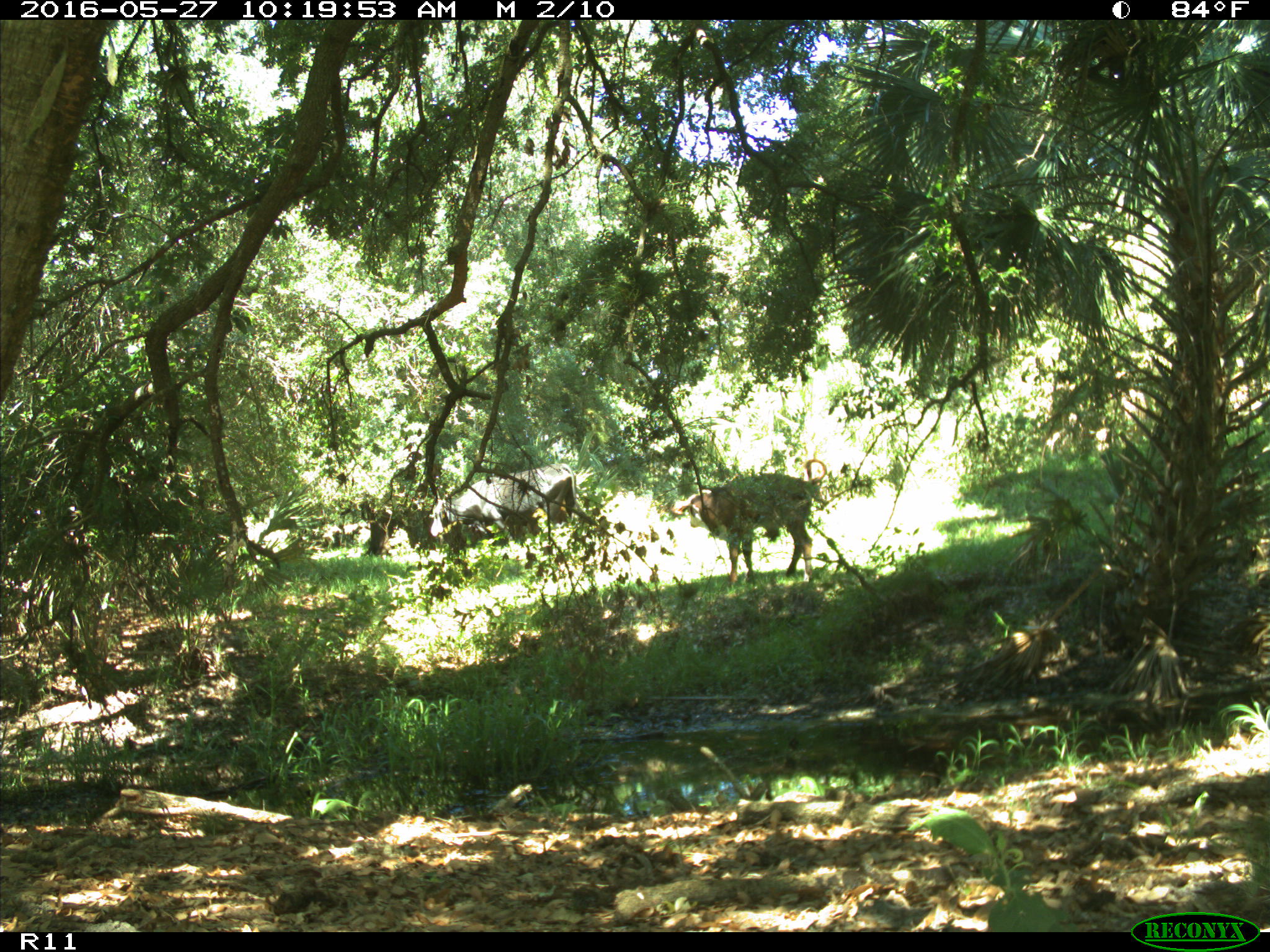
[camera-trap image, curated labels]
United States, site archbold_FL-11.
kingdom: Animalia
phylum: Chordata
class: Mammalia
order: Artiodactyla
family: Bovidae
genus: Bos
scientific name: Bos taurus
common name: domestic cow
Bos taurus (domestic cow).